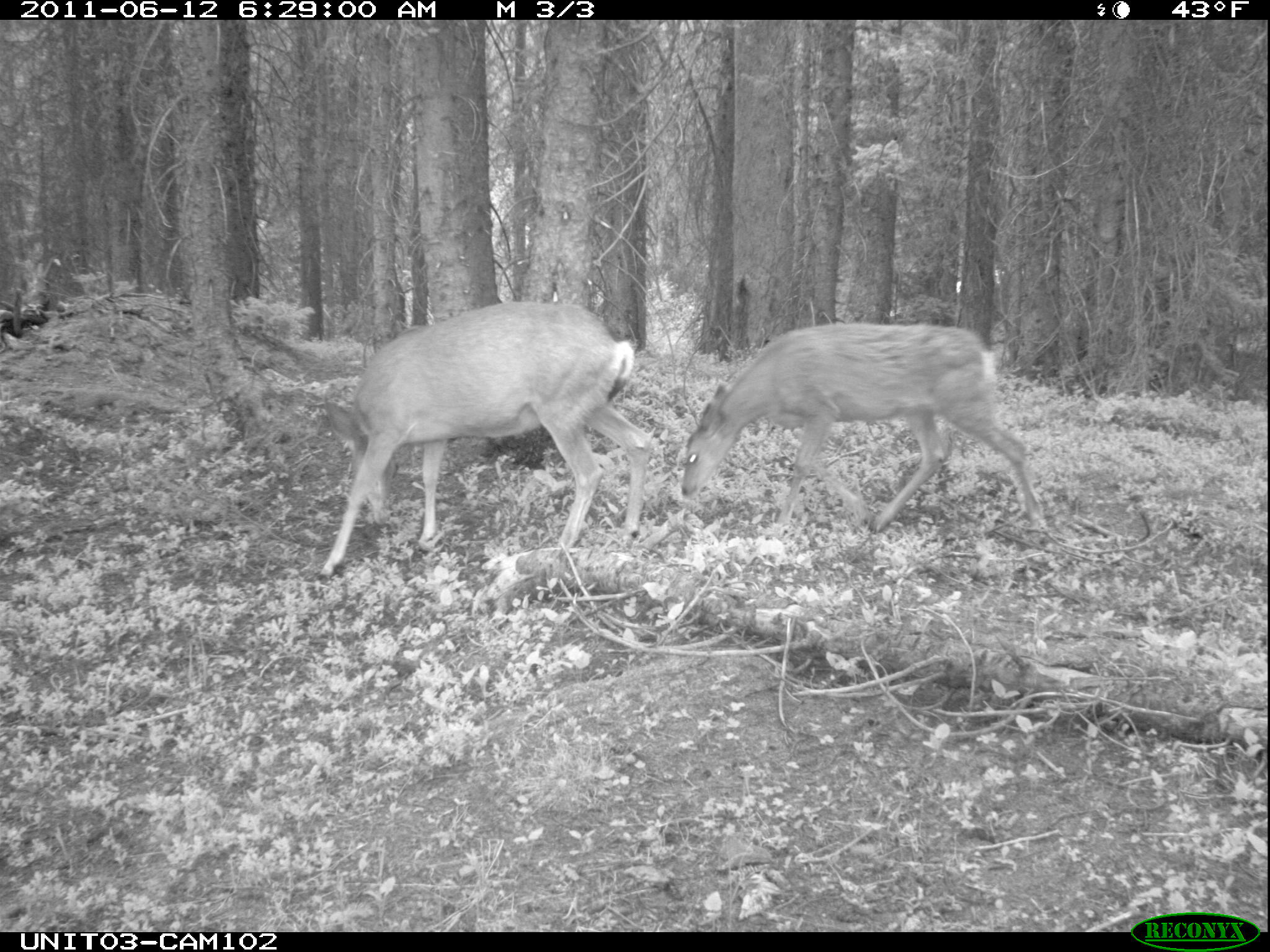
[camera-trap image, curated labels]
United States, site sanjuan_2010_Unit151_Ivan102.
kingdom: Animalia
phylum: Chordata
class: Mammalia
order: Artiodactyla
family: Cervidae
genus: Odocoileus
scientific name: Odocoileus hemionus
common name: mule deer